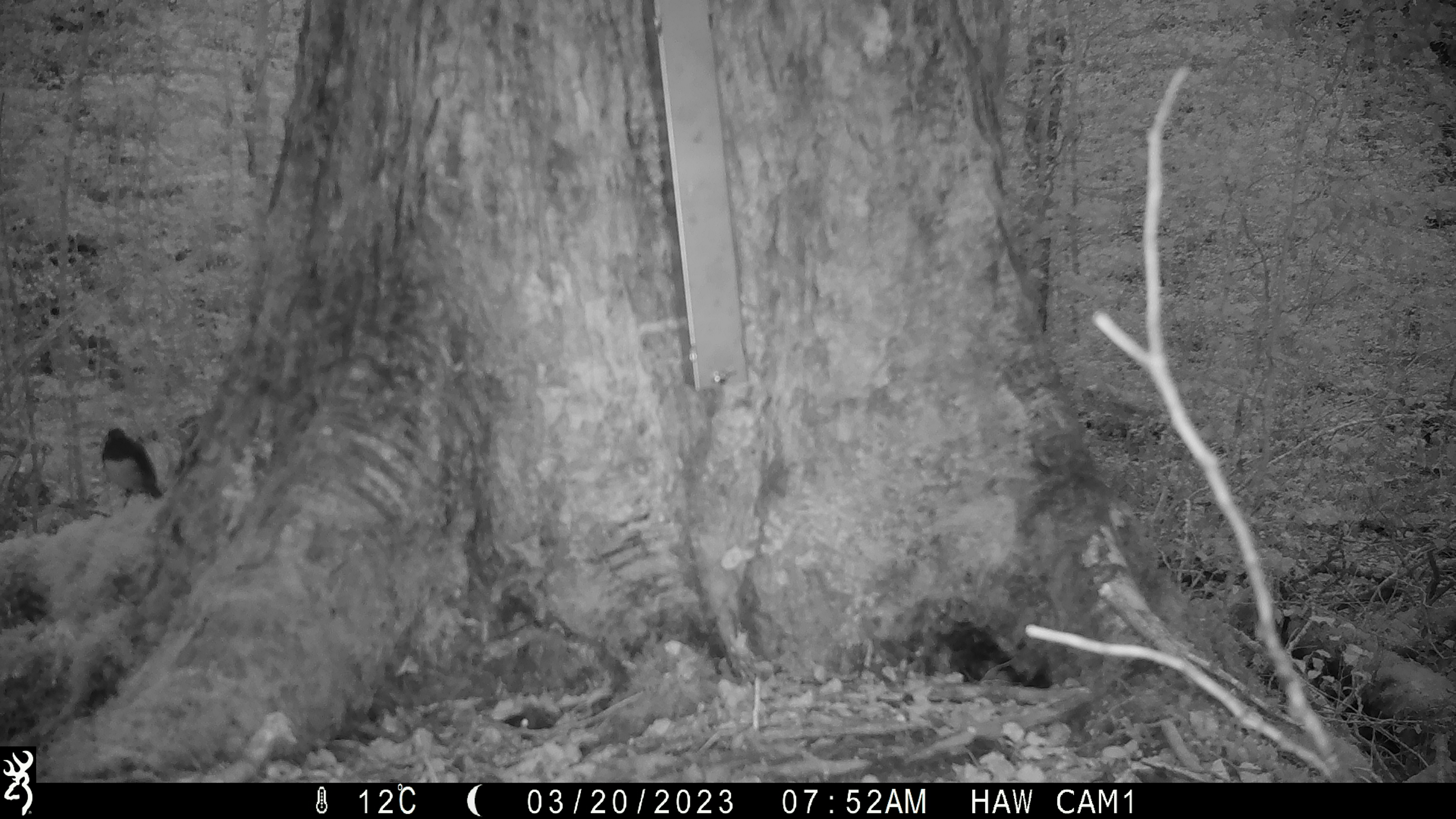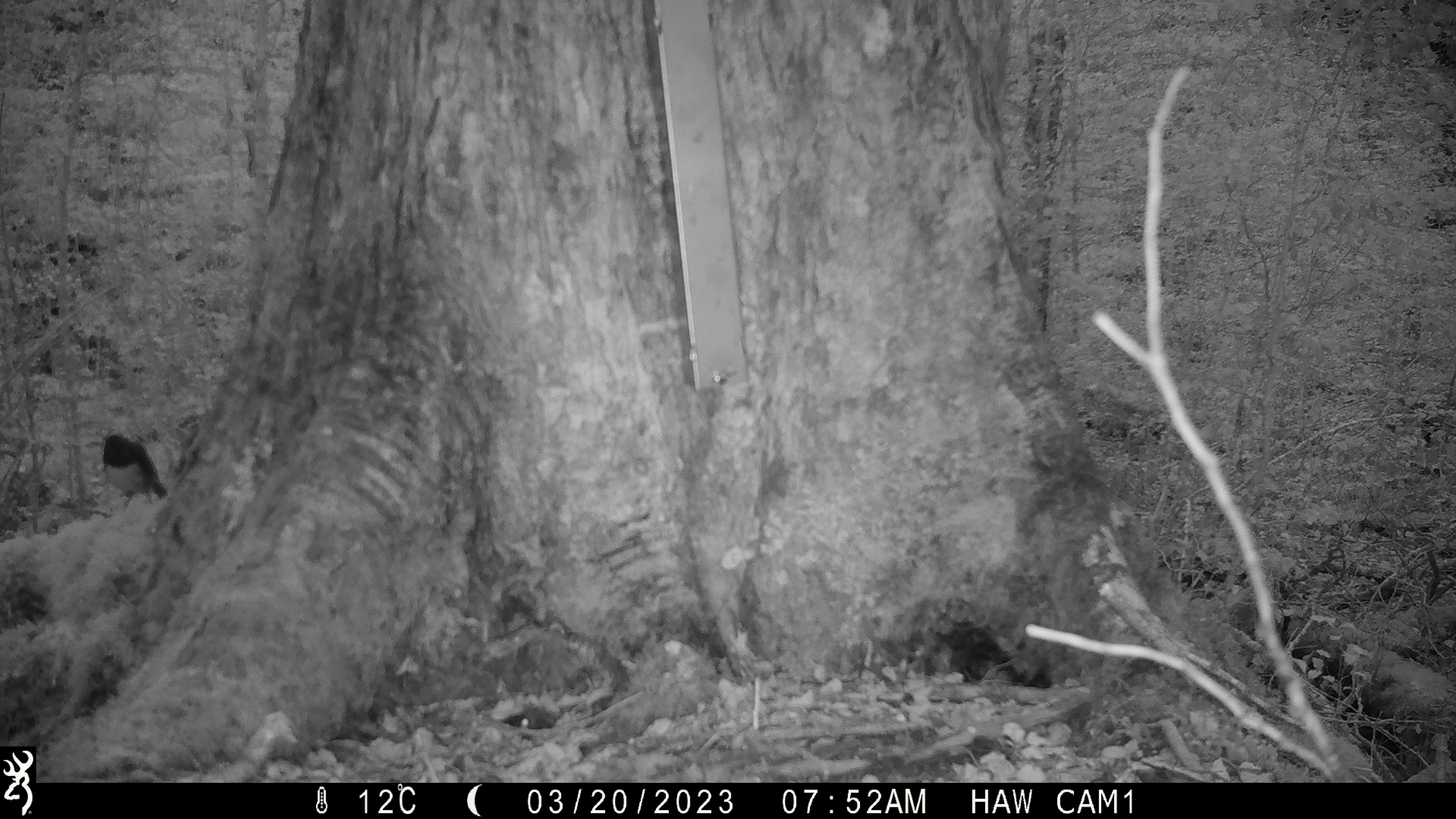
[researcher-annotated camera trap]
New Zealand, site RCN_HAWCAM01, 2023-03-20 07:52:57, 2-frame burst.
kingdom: Animalia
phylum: Chordata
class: Aves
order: Passeriformes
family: Petroicidae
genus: Petroica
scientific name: Petroica australis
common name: new zealand robin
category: robin